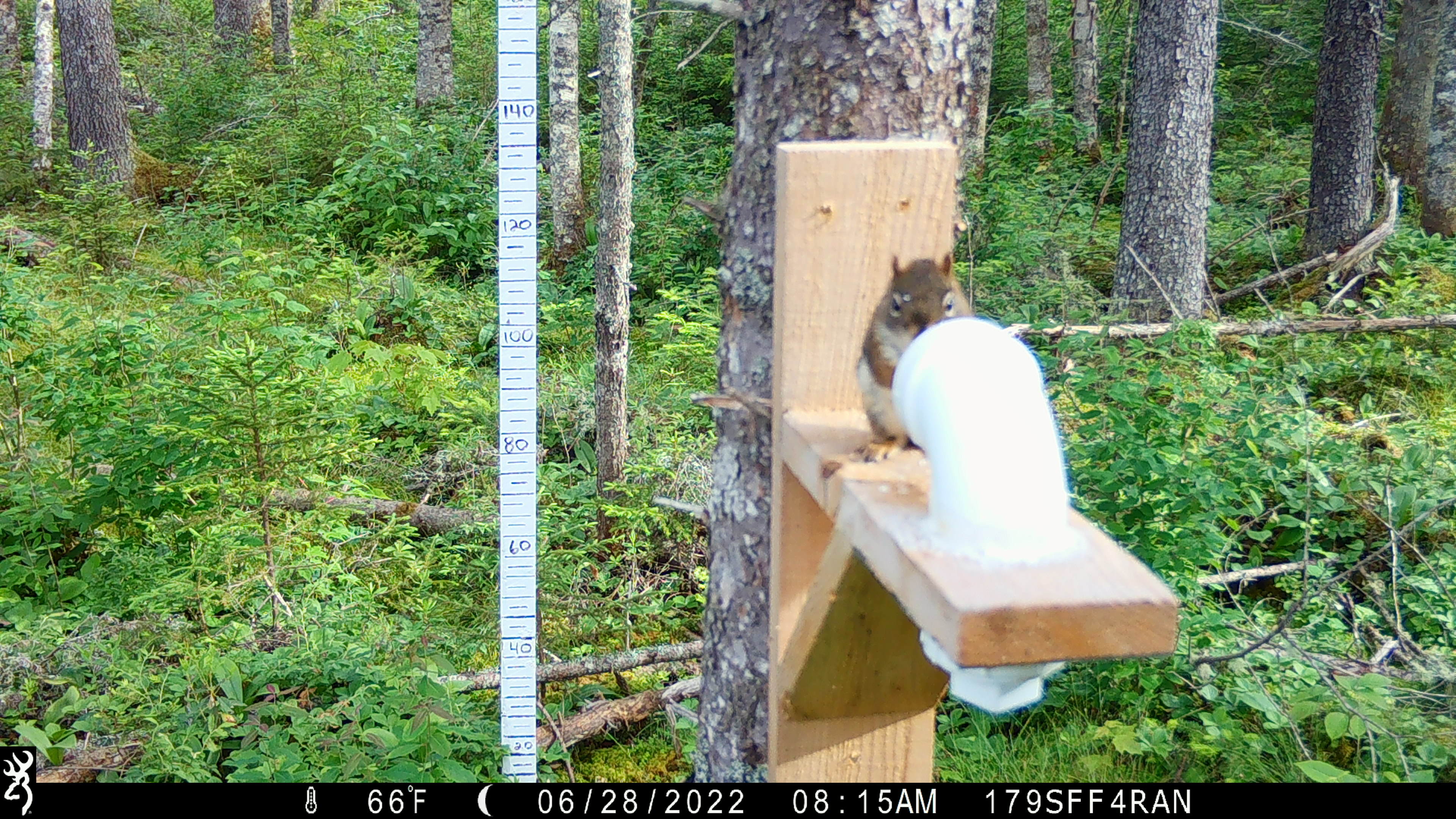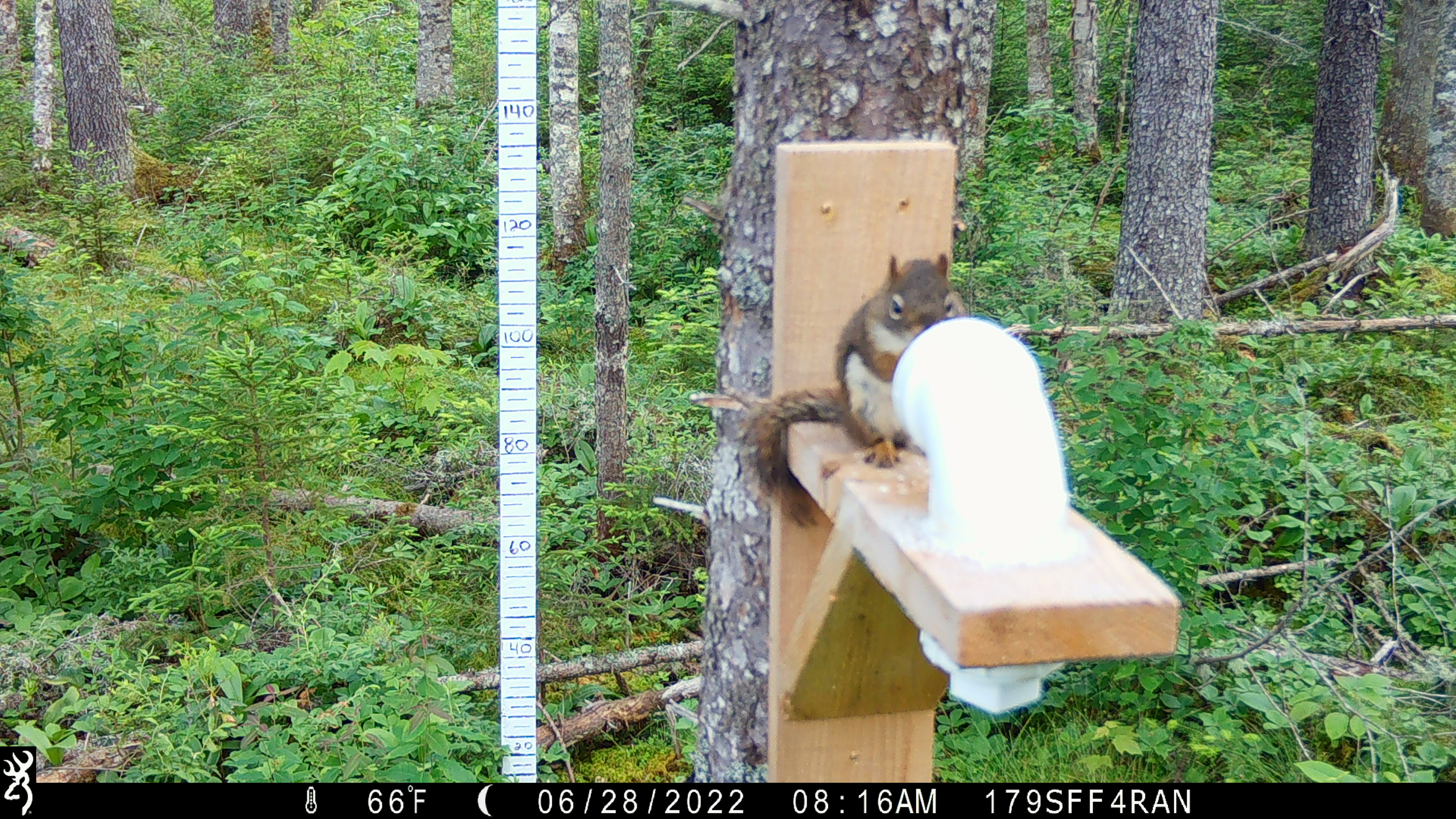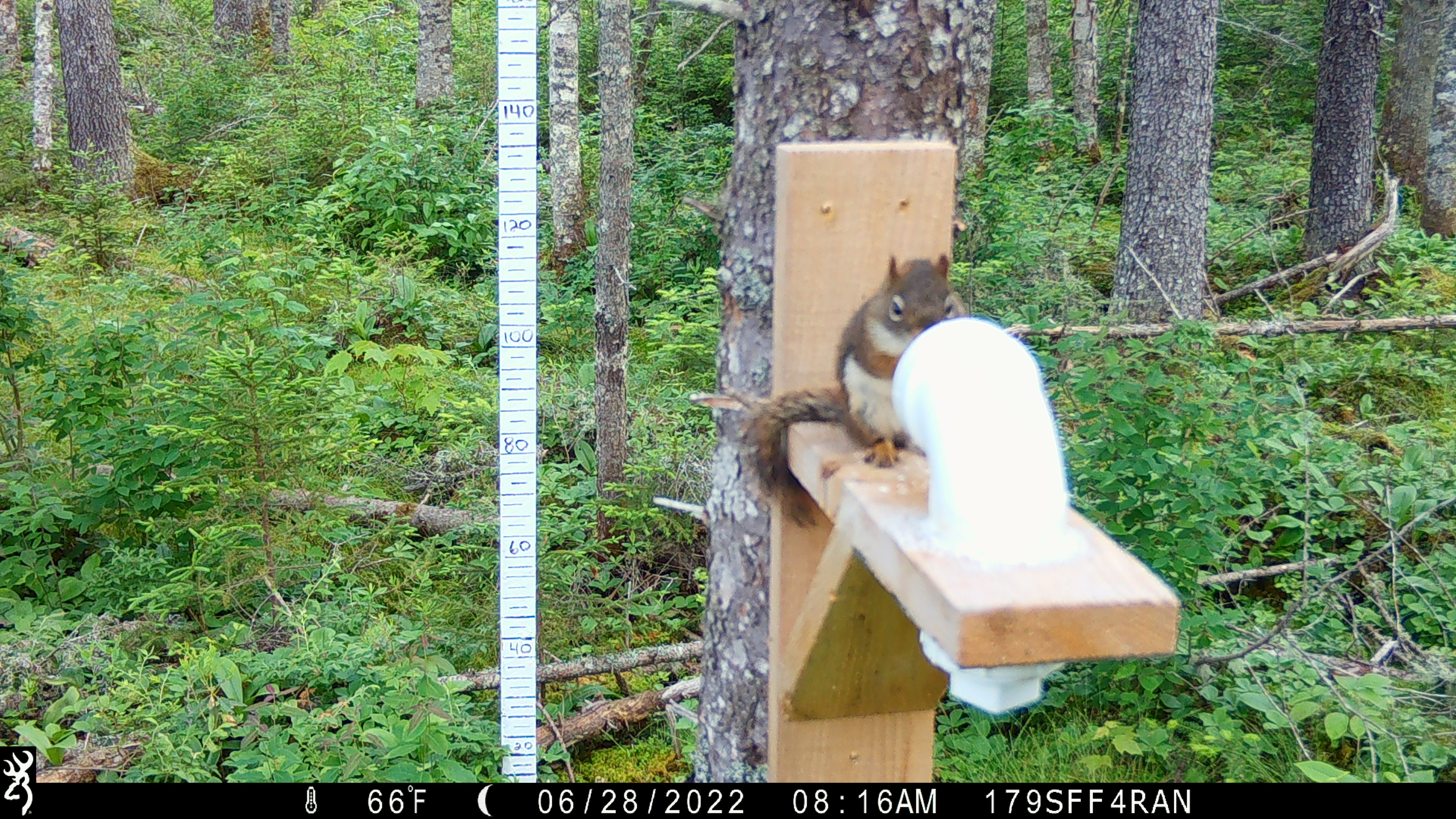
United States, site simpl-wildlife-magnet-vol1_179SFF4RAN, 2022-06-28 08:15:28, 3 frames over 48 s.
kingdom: Animalia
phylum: Chordata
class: Mammalia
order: Rodentia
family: Sciuridae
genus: Tamiasciurus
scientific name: Tamiasciurus hudsonicus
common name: red squirrel